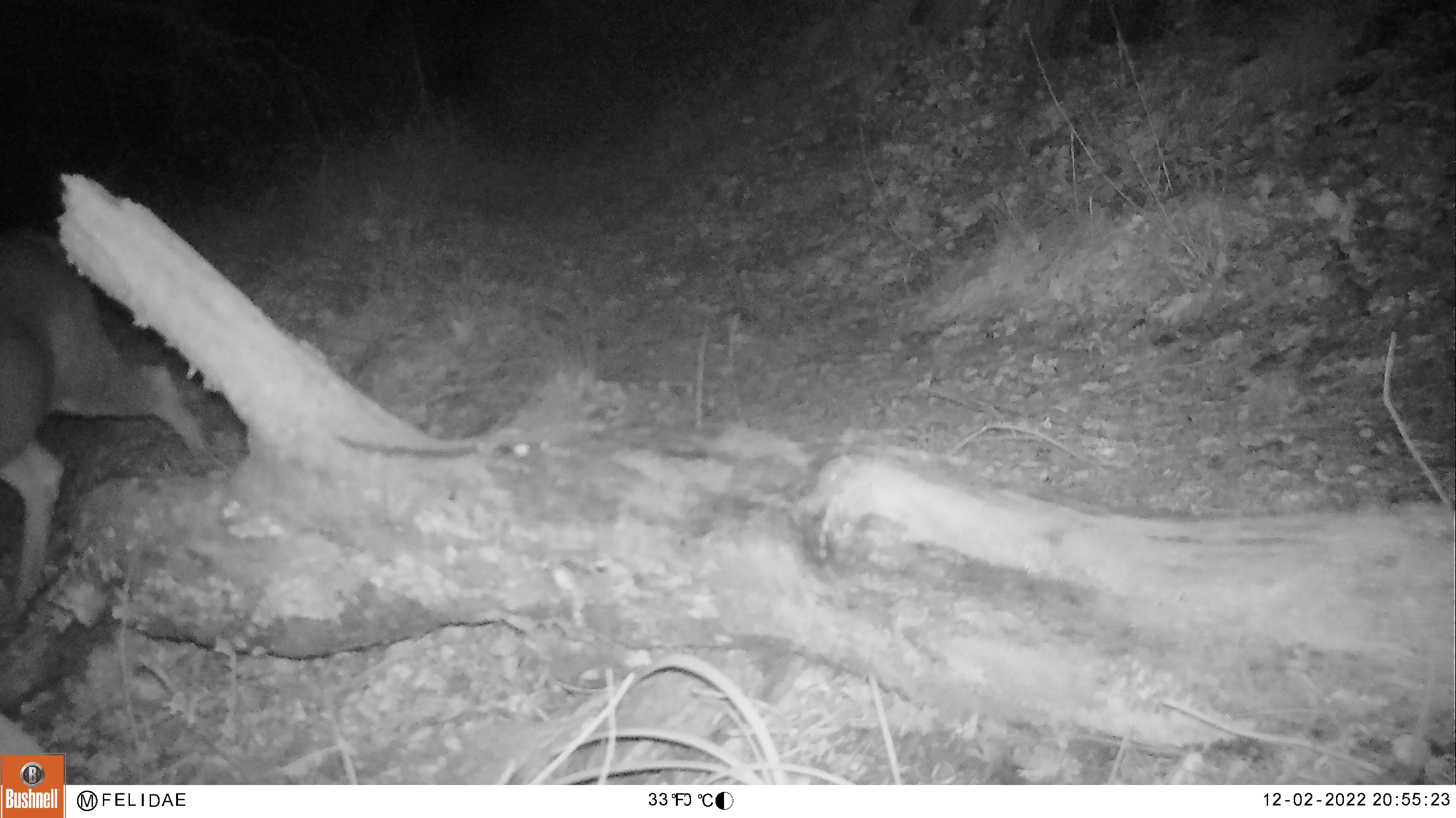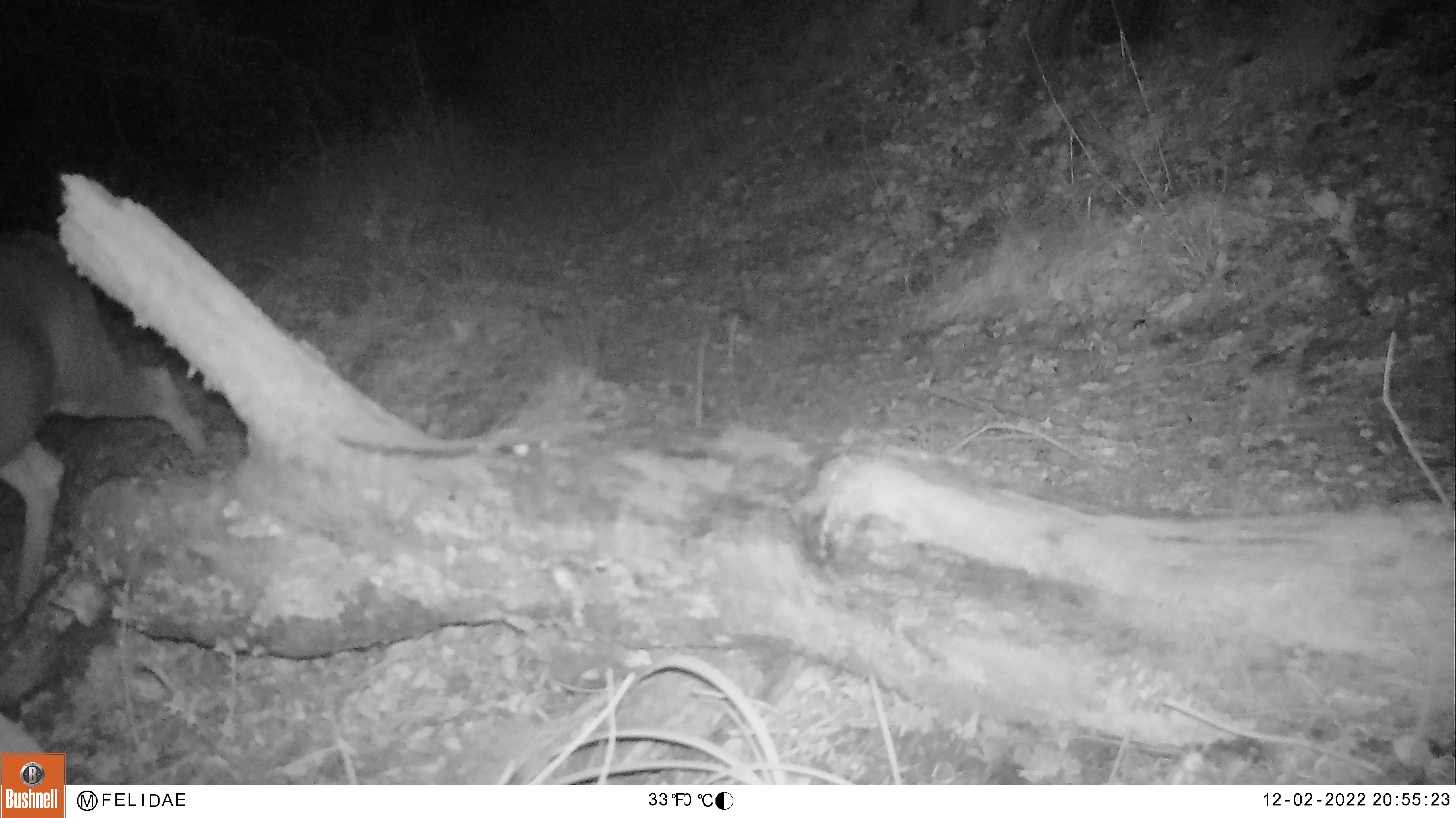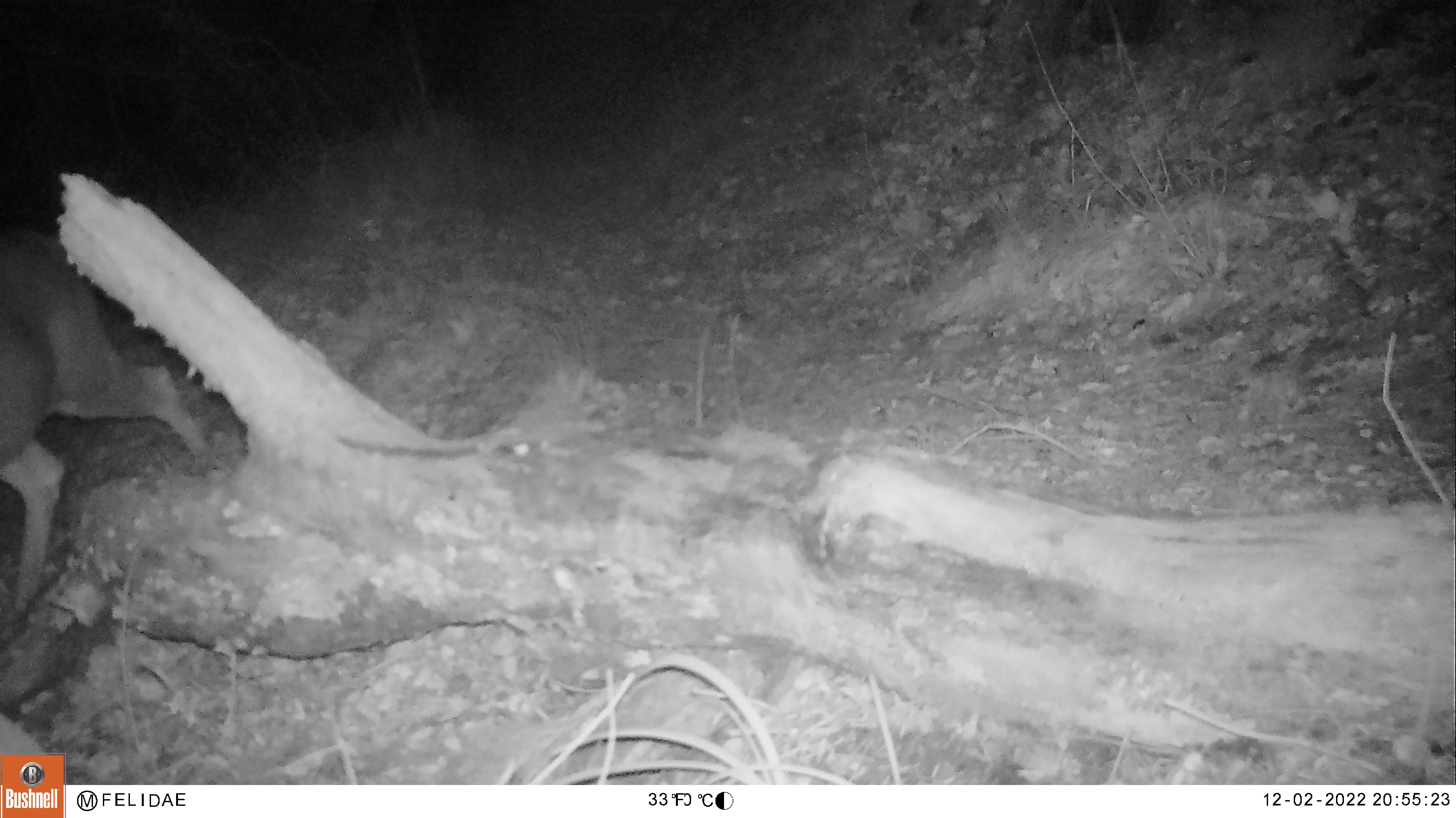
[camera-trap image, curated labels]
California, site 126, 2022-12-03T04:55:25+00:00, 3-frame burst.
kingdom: Animalia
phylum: Chordata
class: Mammalia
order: Artiodactyla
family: Cervidae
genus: Odocoileus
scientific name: Odocoileus hemionus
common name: mule deer